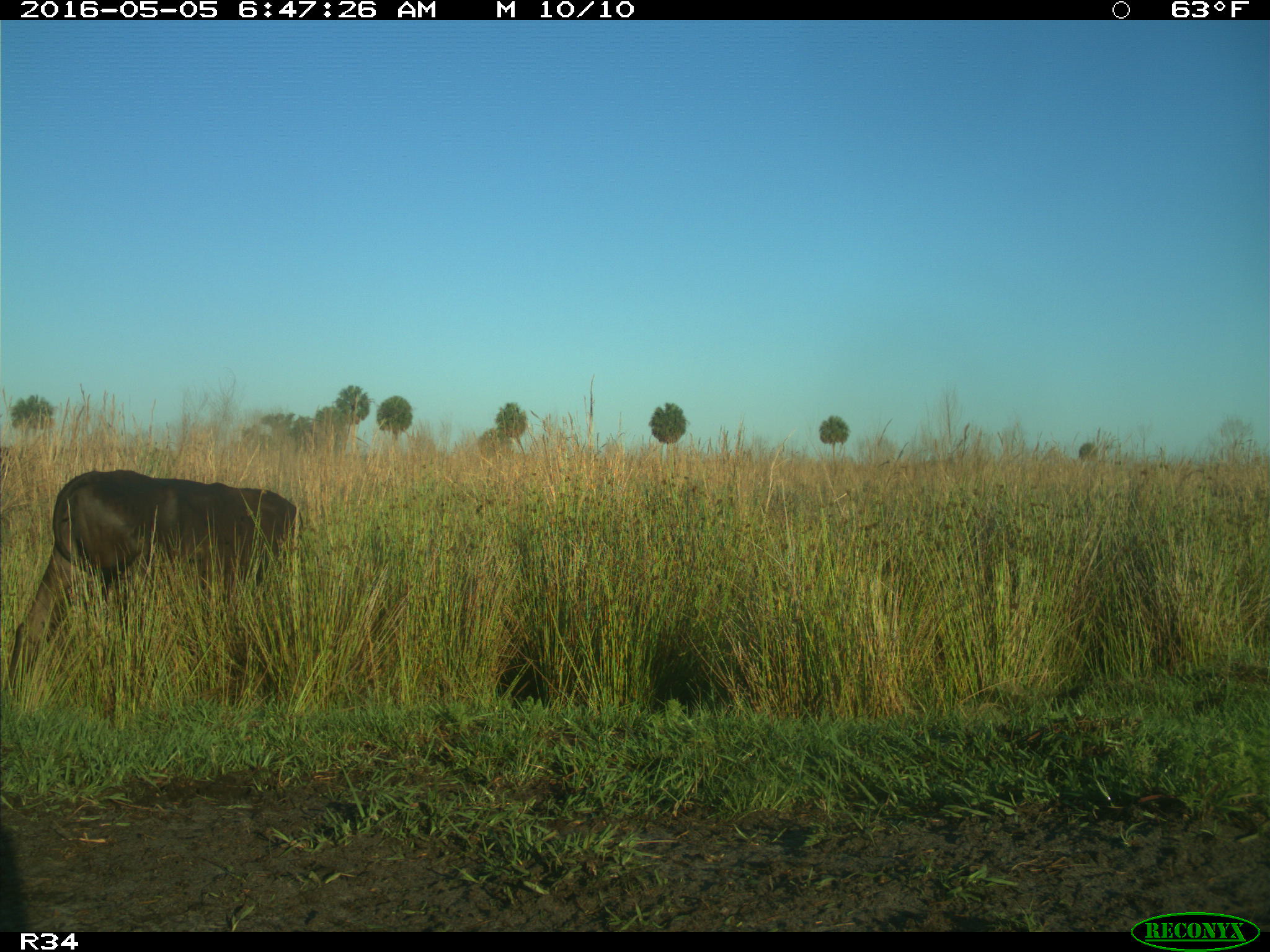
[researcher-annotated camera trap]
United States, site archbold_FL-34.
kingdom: Animalia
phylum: Chordata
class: Mammalia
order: Artiodactyla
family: Bovidae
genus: Bos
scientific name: Bos taurus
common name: domestic cow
Bos taurus (domestic cow).